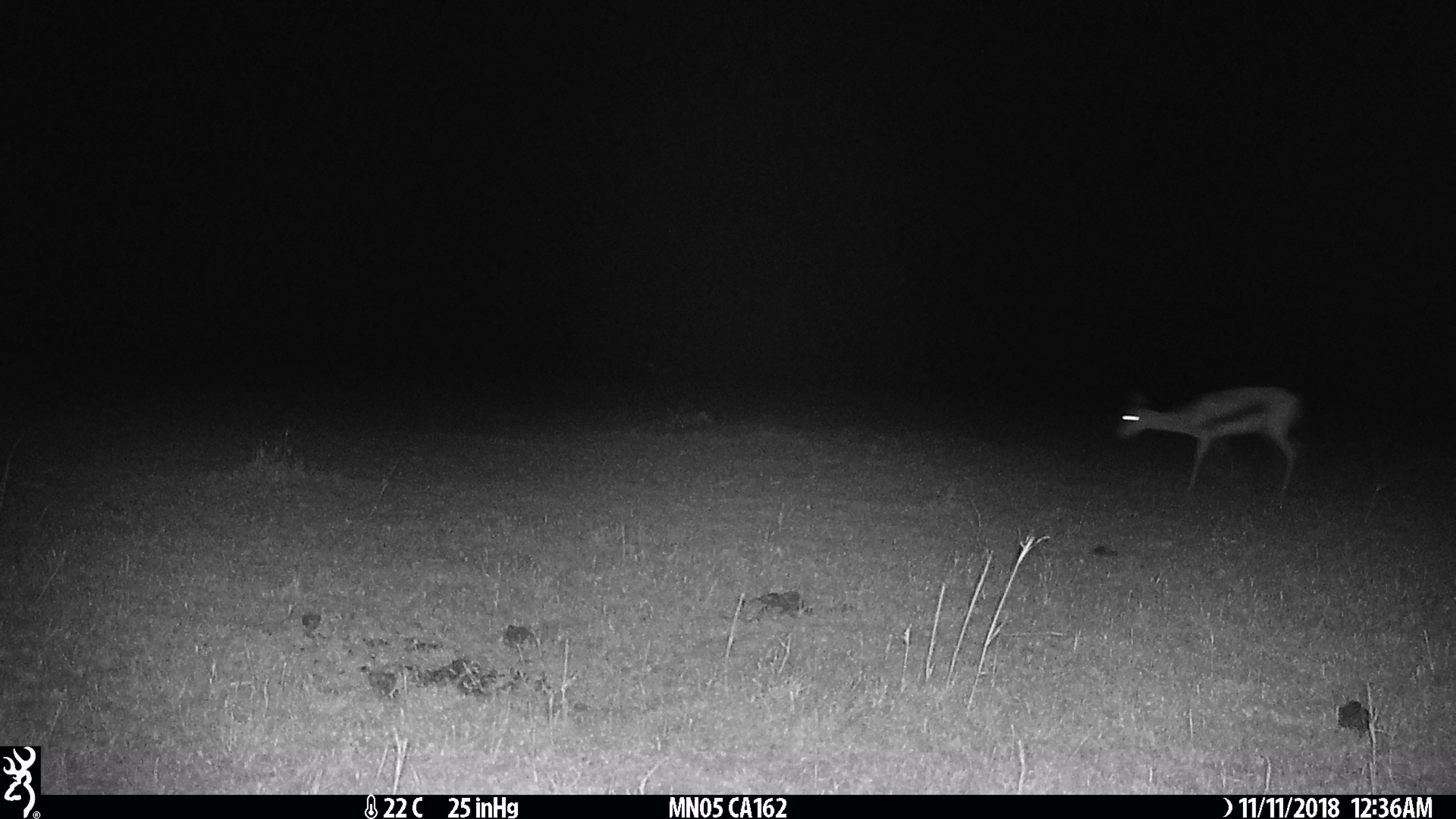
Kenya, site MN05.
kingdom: Animalia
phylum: Chordata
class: Mammalia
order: Artiodactyla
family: Bovidae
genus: Eudorcas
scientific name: Eudorcas thomsonii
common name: thomon's gazelle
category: gazelle thomsons